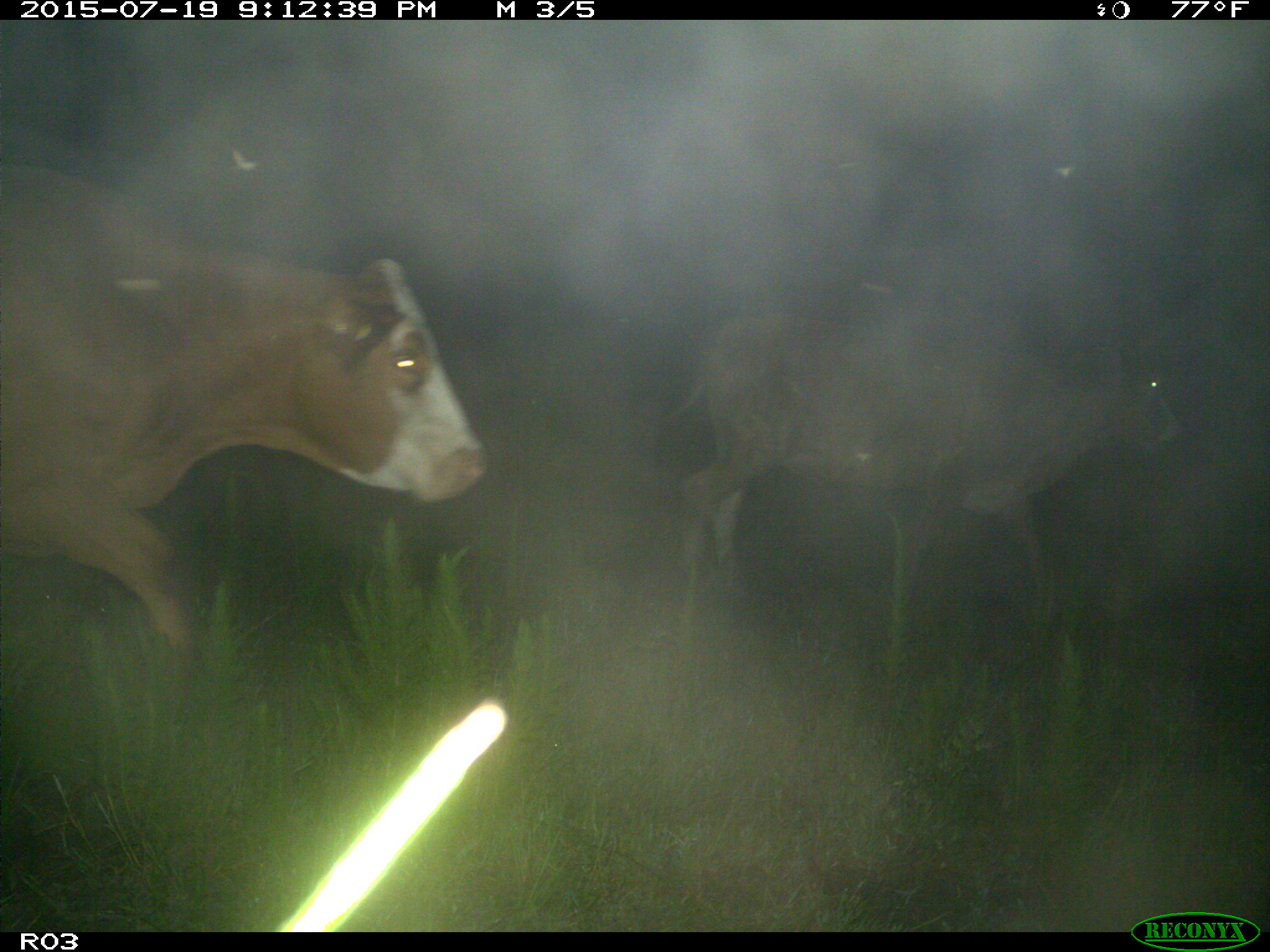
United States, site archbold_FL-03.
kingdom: Animalia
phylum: Chordata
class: Mammalia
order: Artiodactyla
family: Bovidae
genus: Bos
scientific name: Bos taurus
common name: domestic cow